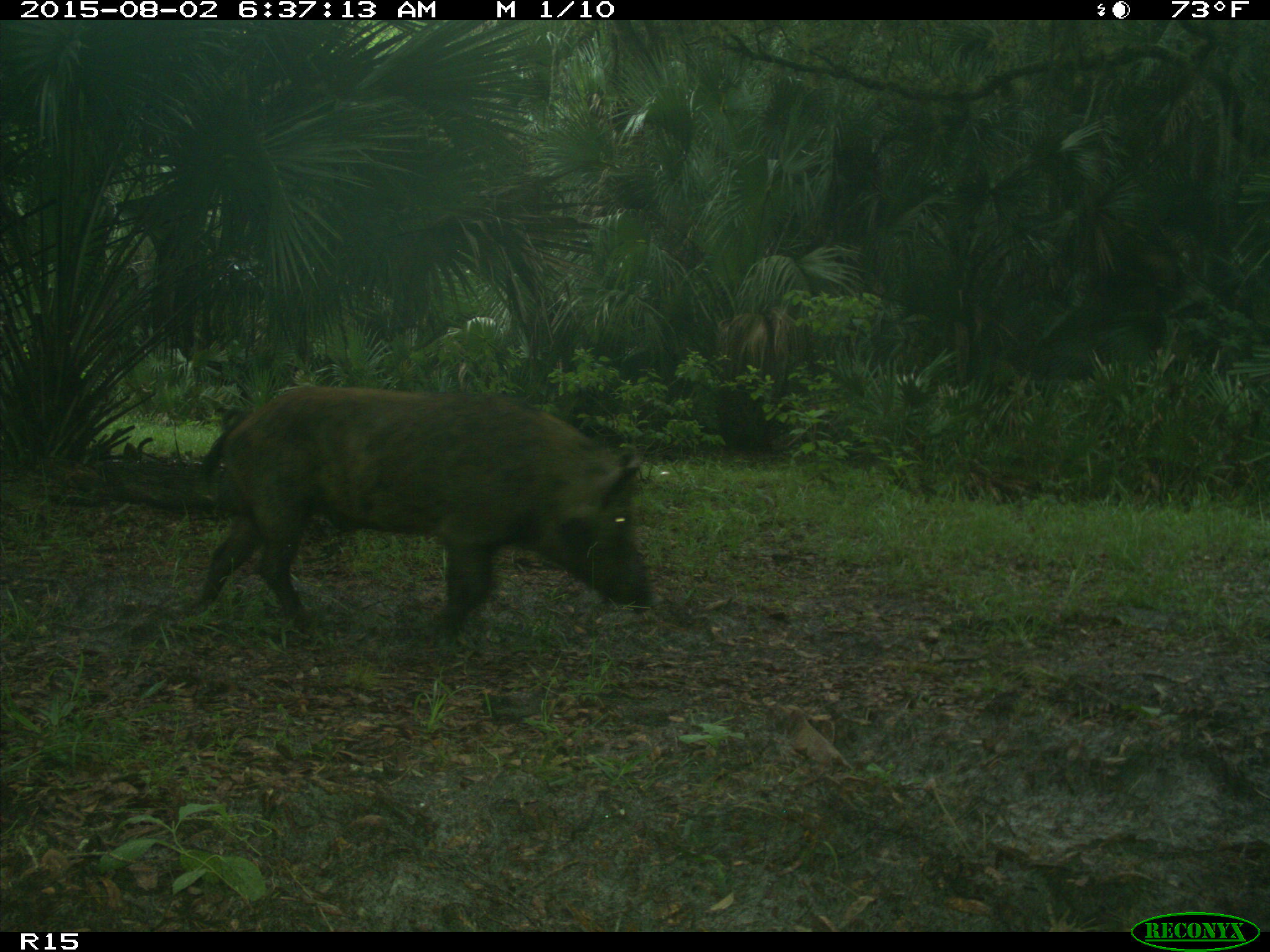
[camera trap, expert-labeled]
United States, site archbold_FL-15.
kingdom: Animalia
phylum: Chordata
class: Mammalia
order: Artiodactyla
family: Suidae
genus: Sus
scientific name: Sus scrofa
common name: wild boar